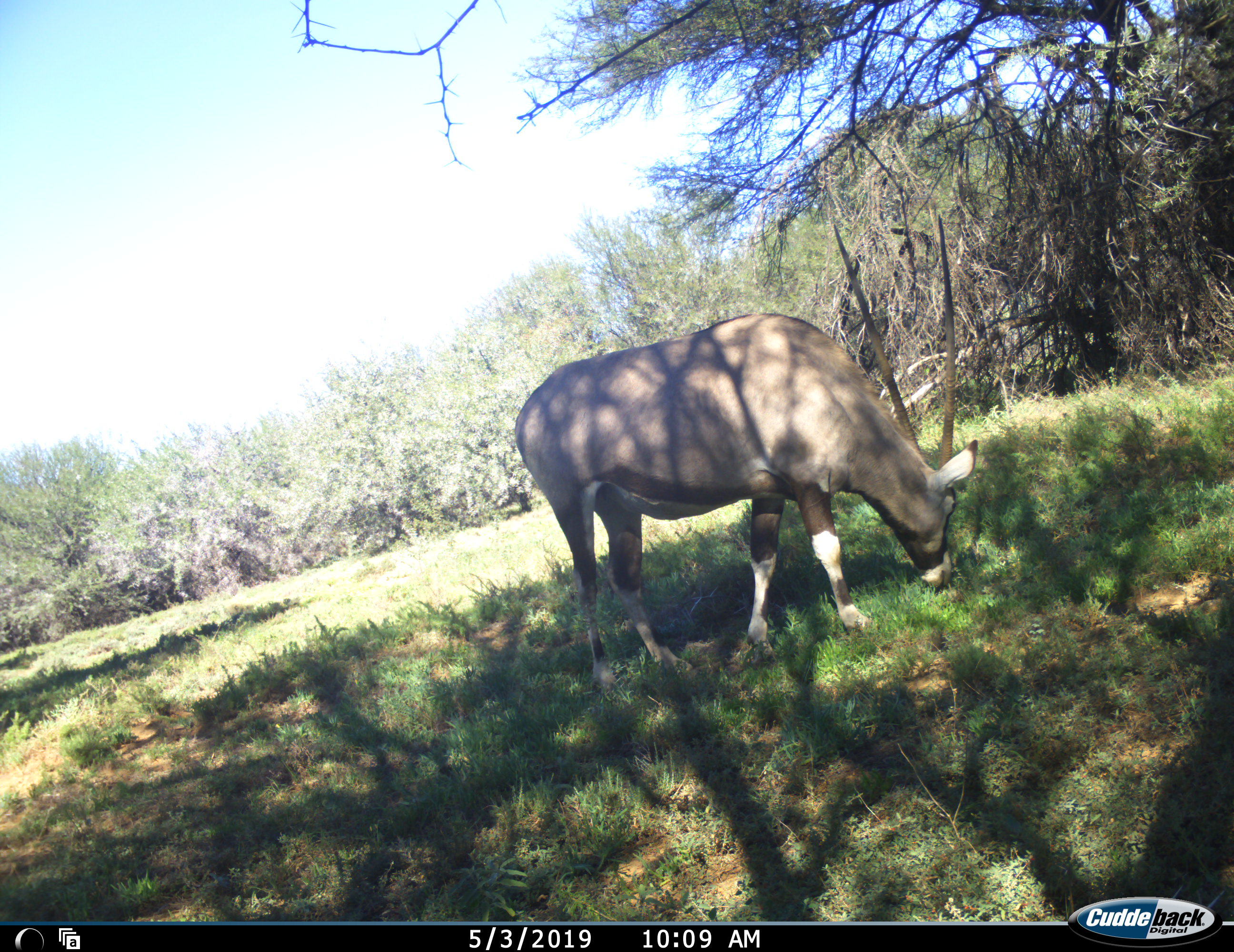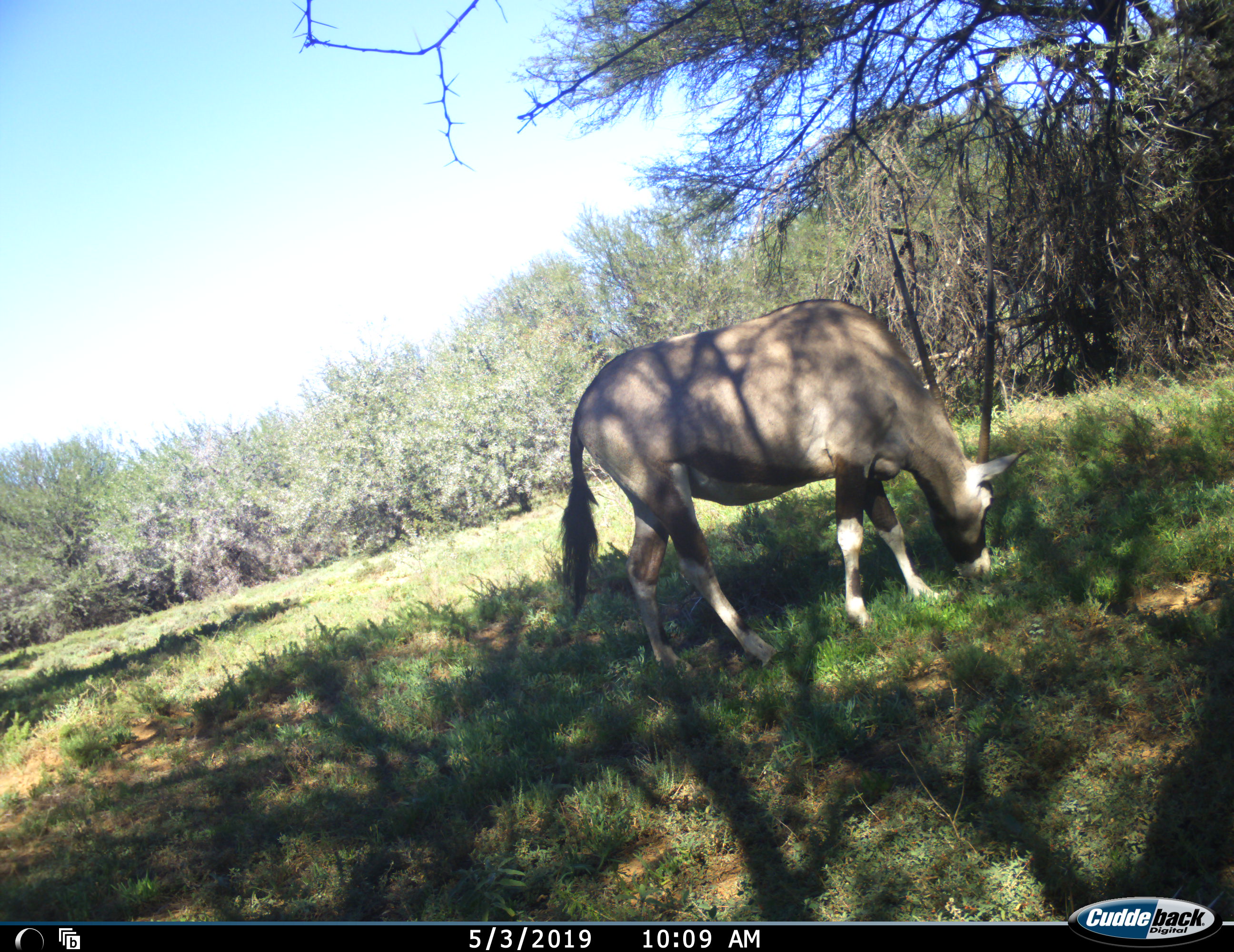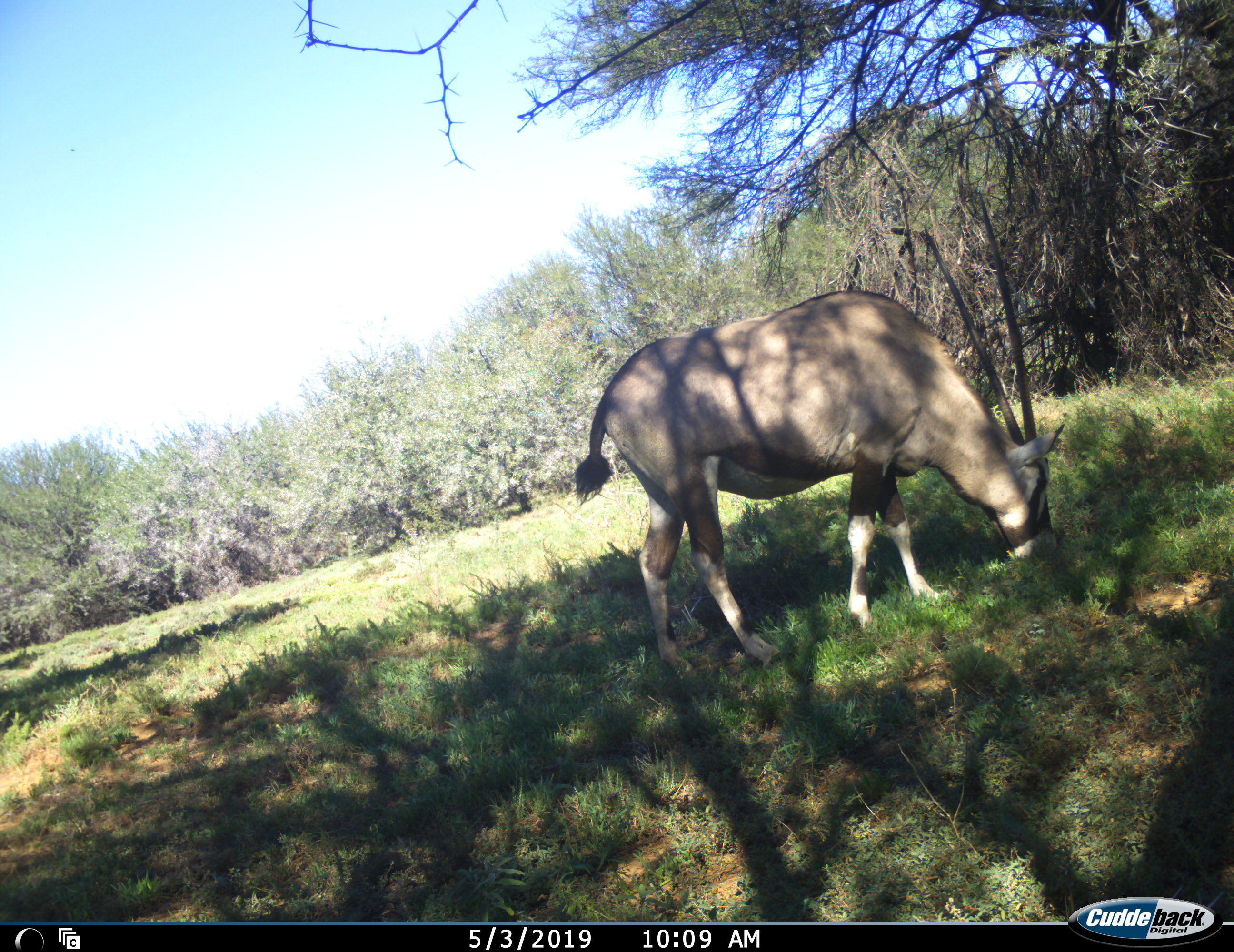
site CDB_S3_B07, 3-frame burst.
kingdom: Animalia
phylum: Chordata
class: Mammalia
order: Artiodactyla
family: Bovidae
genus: Oryx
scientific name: Oryx gazella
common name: gemsbok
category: oryx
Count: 1.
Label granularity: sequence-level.